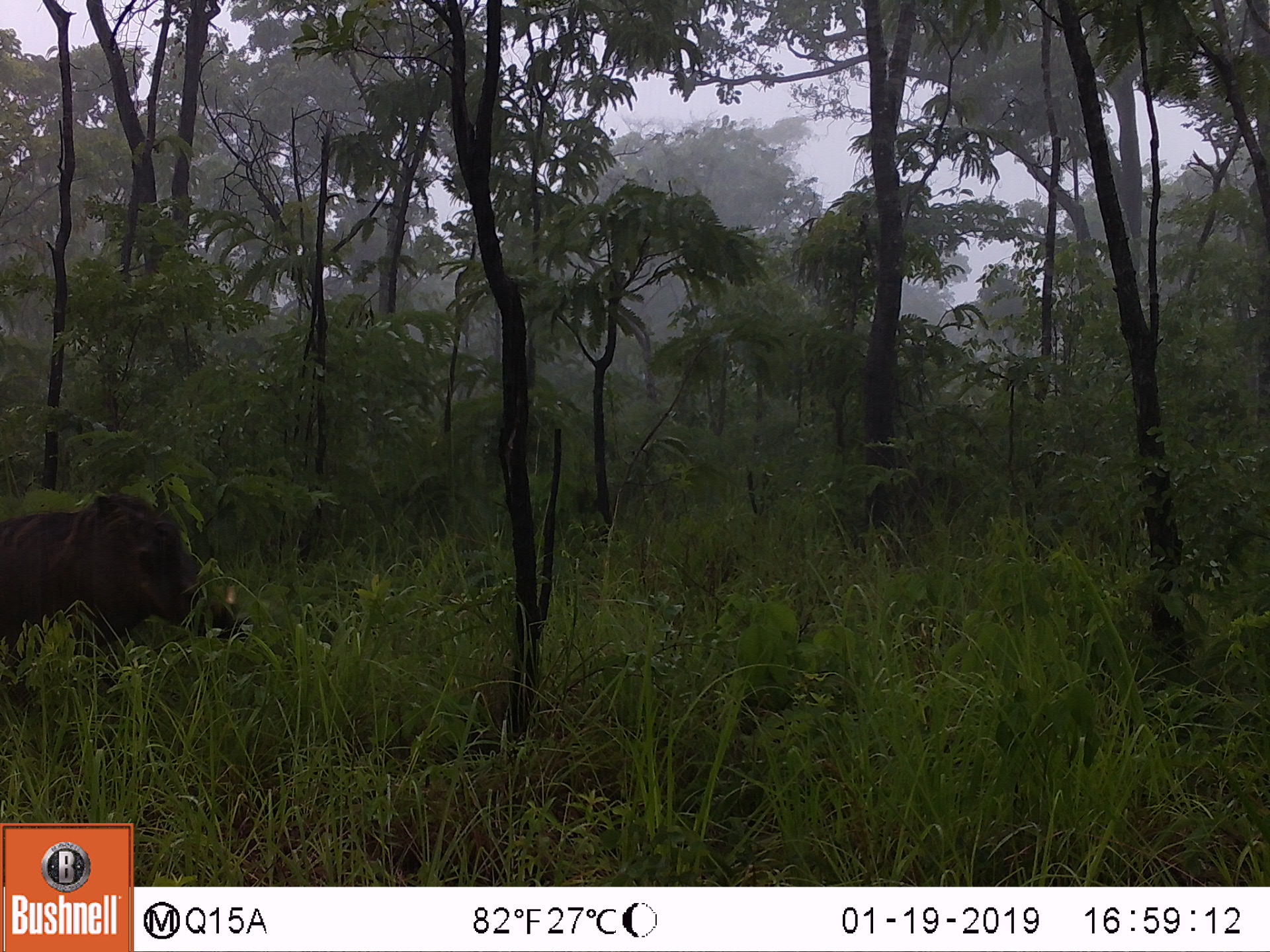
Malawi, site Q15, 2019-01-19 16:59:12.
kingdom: Animalia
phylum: Chordata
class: Mammalia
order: Artiodactyla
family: Suidae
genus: Phacochoerus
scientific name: Phacochoerus africanus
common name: common warthog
Common warthog (Phacochoerus africanus), count 1.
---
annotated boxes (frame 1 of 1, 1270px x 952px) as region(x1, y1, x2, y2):
common warthog: region(2, 488, 244, 712)